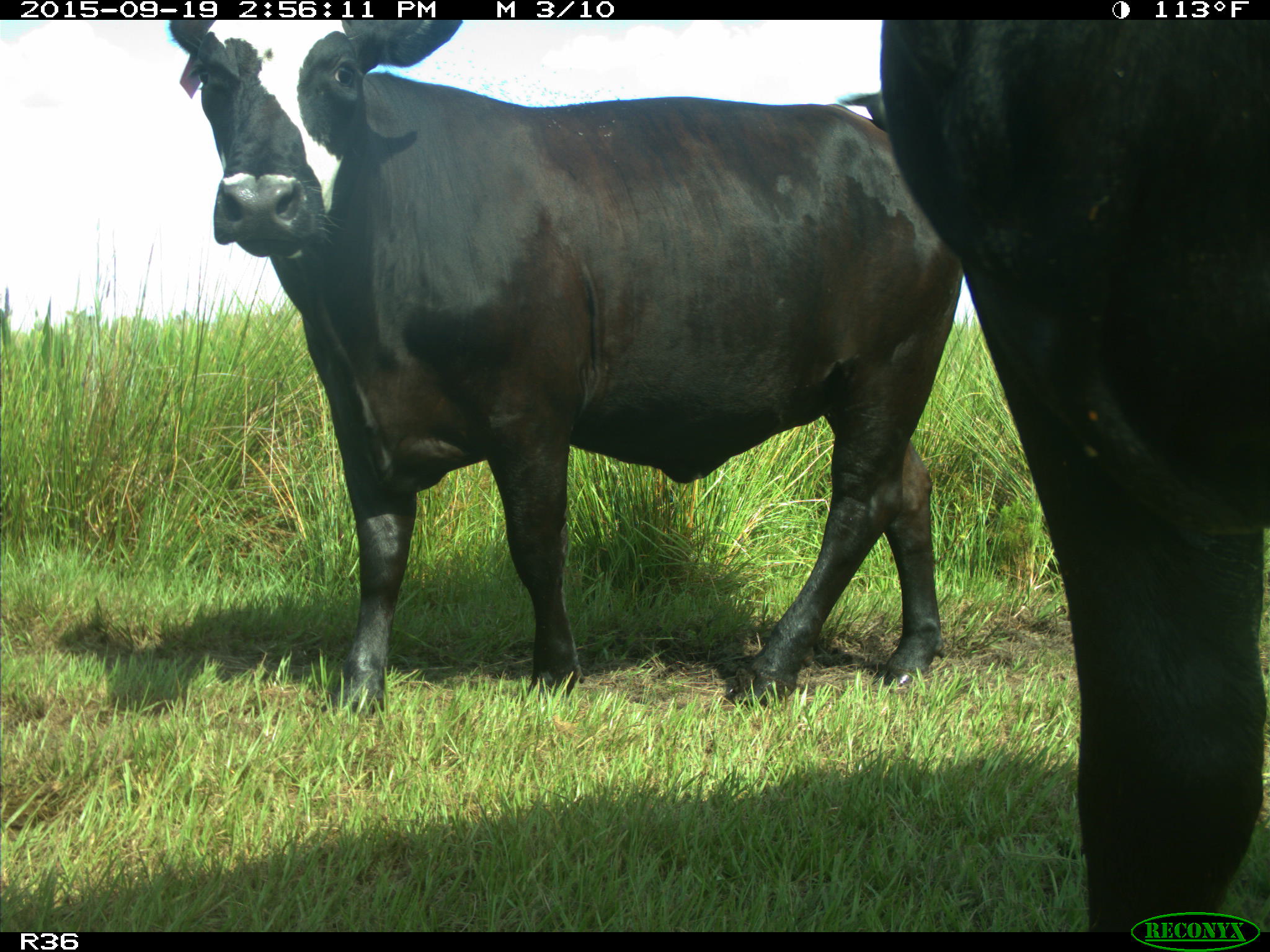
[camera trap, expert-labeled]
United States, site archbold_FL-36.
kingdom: Animalia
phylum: Chordata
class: Mammalia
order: Artiodactyla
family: Bovidae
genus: Bos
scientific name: Bos taurus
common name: domestic cow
Bos taurus (domestic cow).